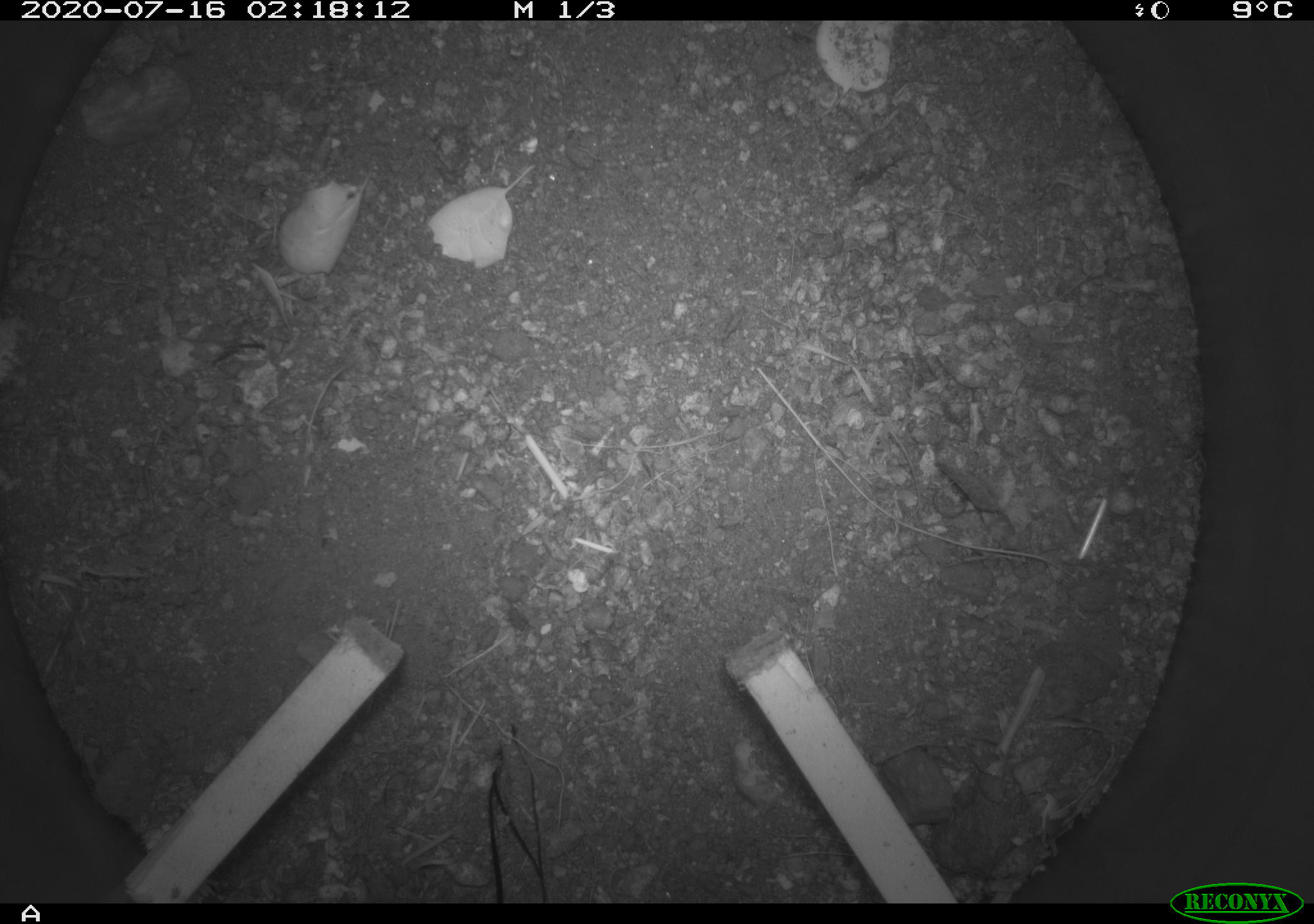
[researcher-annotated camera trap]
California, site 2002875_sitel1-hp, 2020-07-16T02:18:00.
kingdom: Animalia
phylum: Chordata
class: Mammalia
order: Rodentia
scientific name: Rodentia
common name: rodent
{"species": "rodent (Rodentia)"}